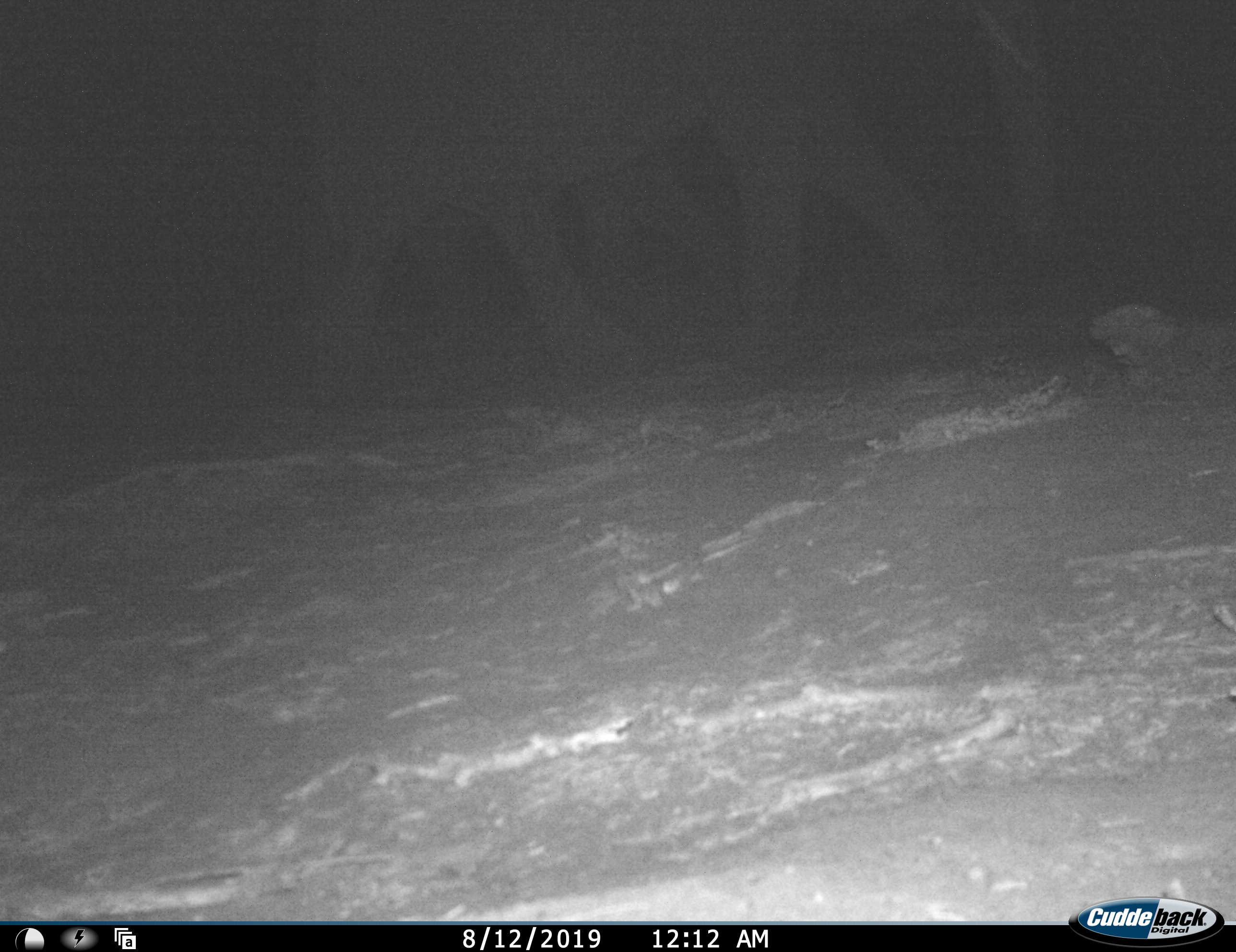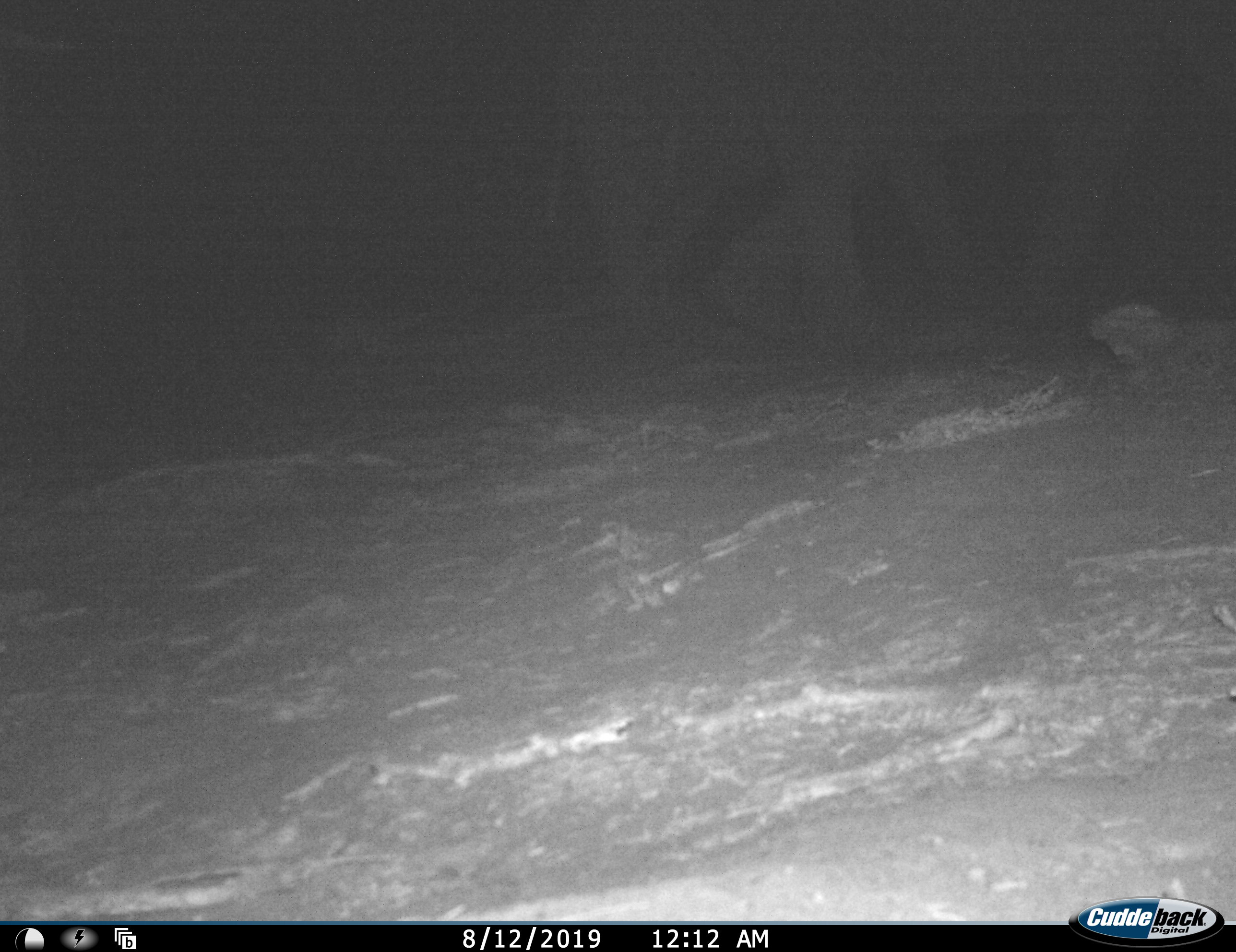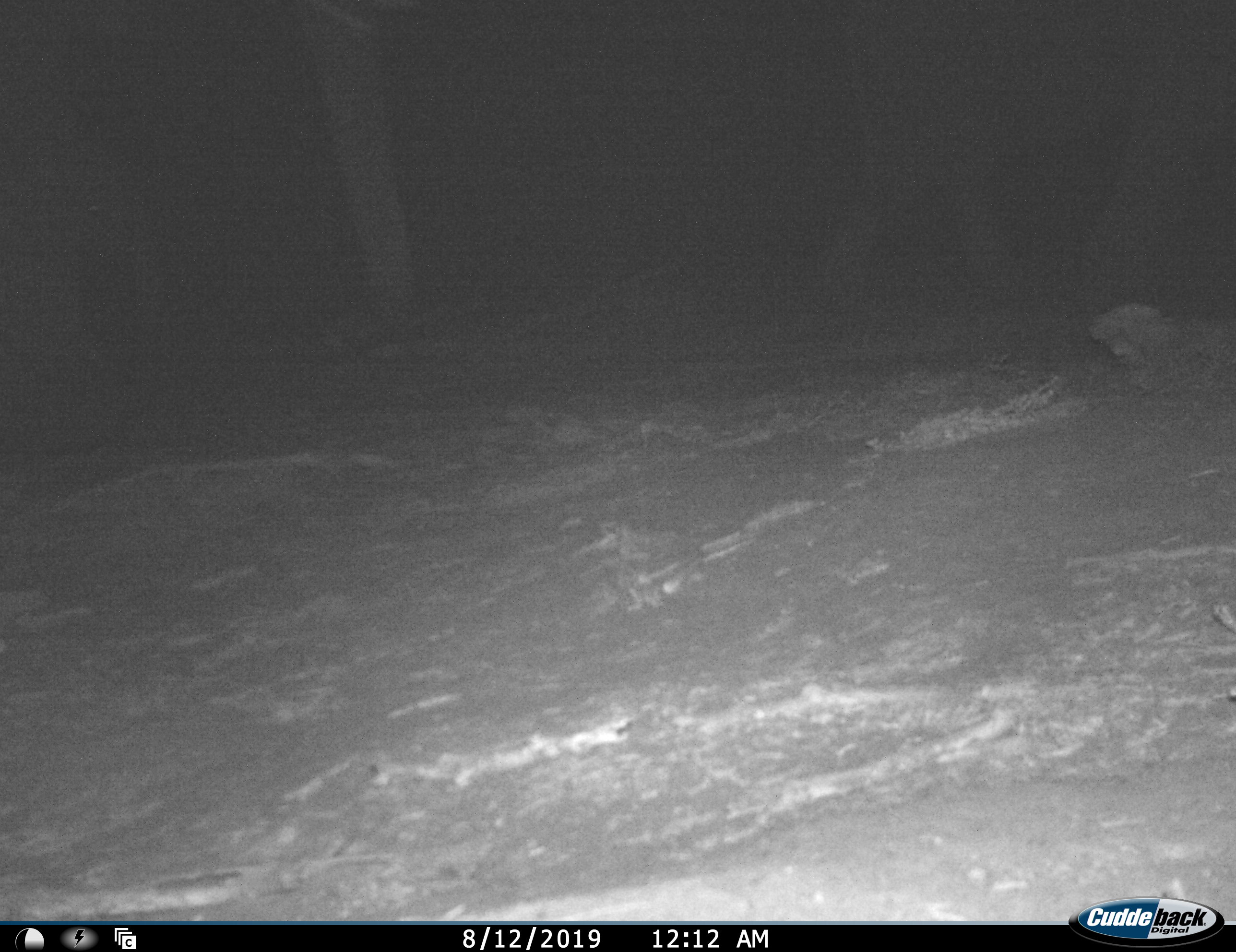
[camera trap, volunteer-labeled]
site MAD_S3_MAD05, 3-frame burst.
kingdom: Animalia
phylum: Chordata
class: Mammalia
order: Proboscidea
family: Elephantidae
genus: Loxodonta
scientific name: Loxodonta africana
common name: african bush elephant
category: elephant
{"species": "elephant (african bush elephant) (Loxodonta africana)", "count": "2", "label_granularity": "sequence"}